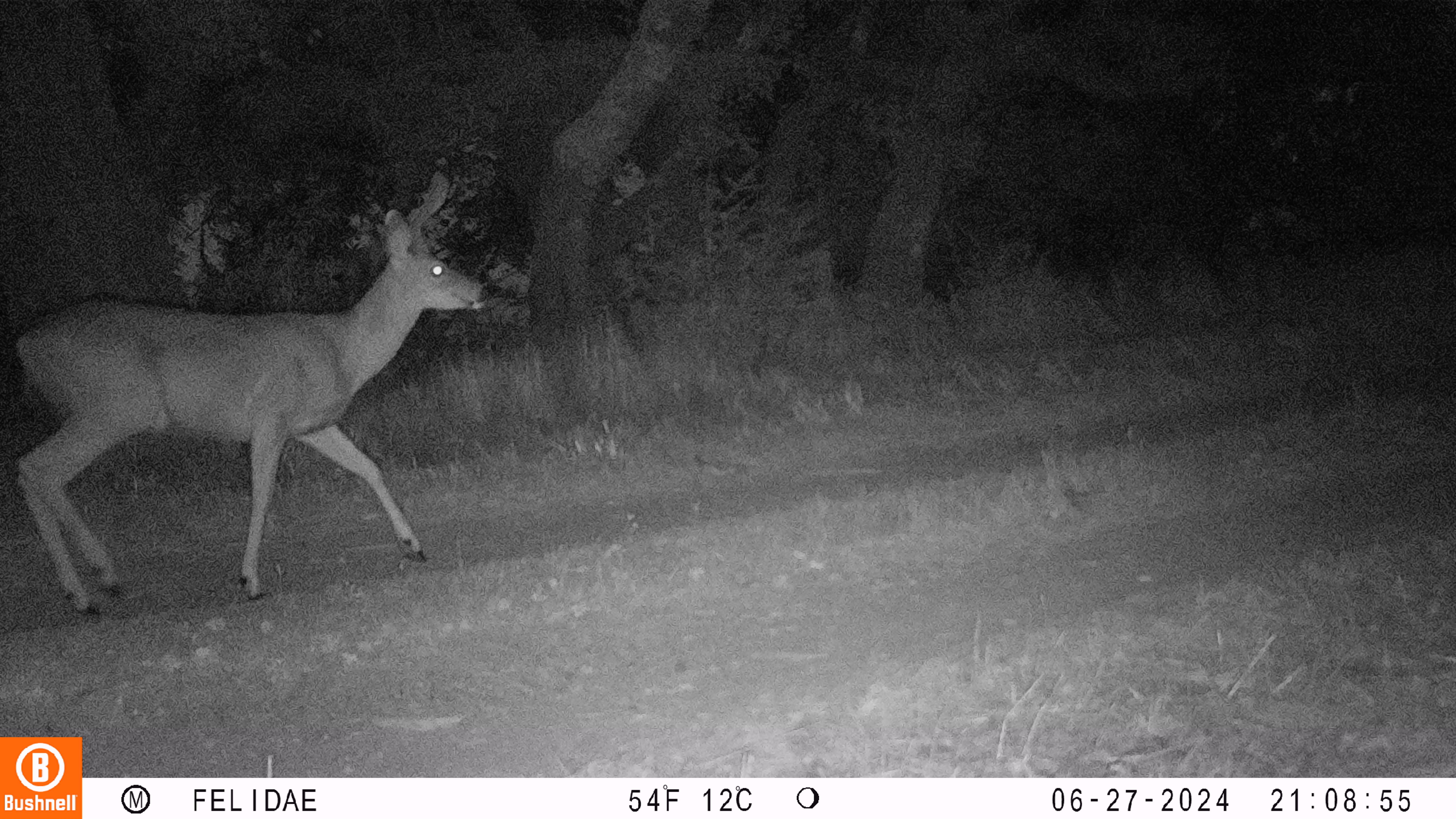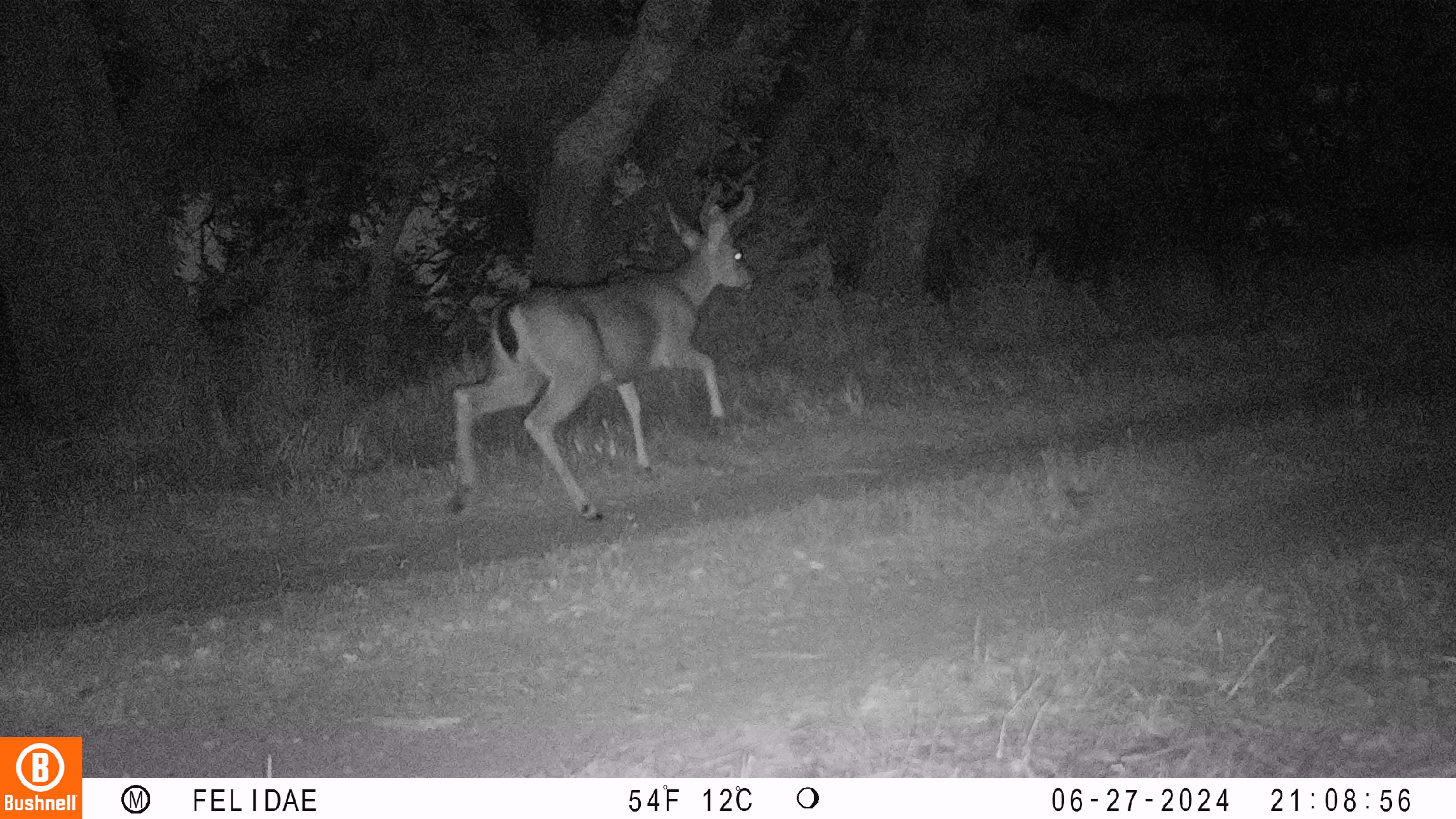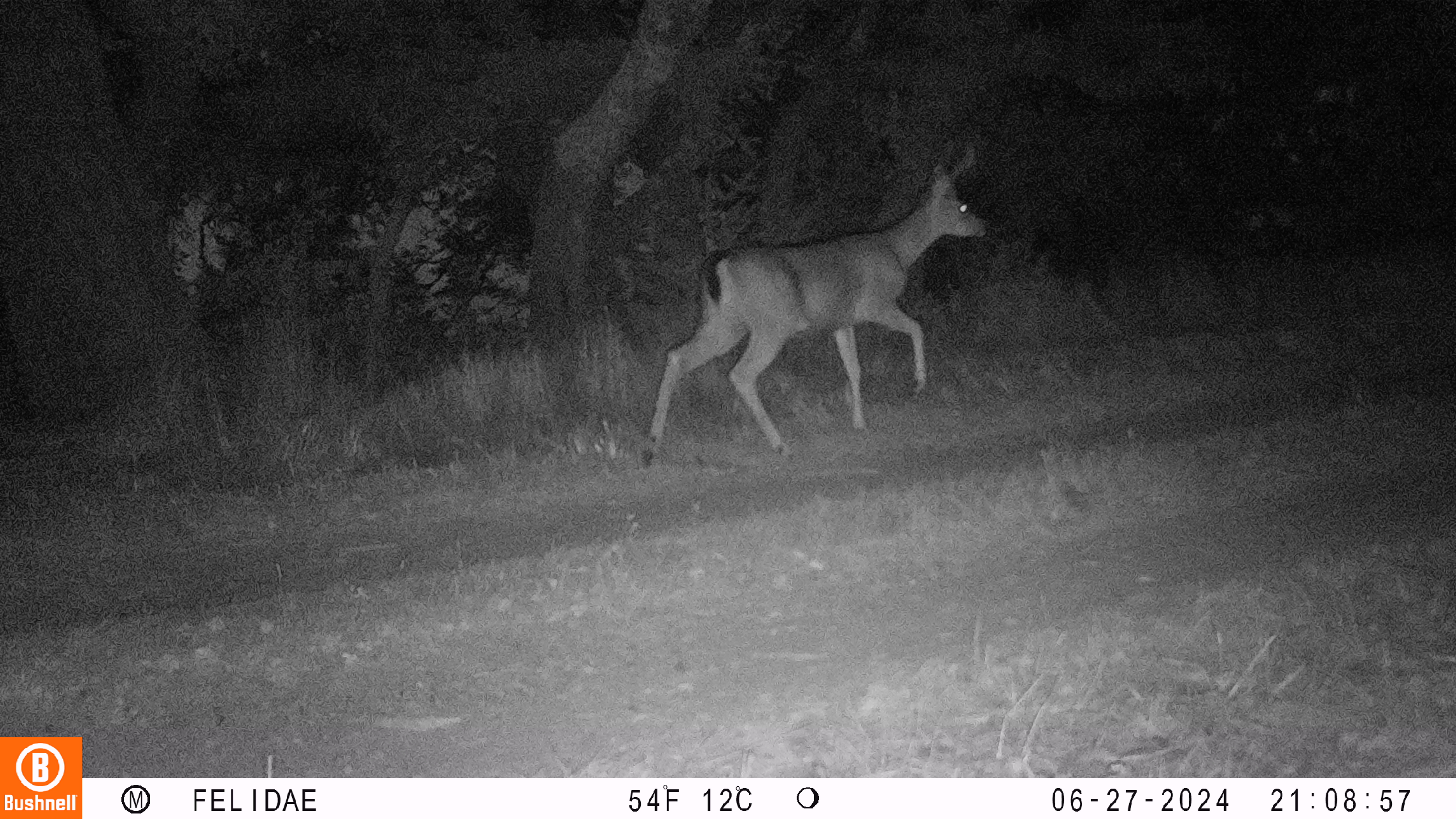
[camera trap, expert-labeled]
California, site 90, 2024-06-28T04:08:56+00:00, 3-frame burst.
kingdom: Animalia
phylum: Chordata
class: Mammalia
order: Artiodactyla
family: Cervidae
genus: Odocoileus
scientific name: Odocoileus hemionus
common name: mule deer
Mule deer (Odocoileus hemionus).